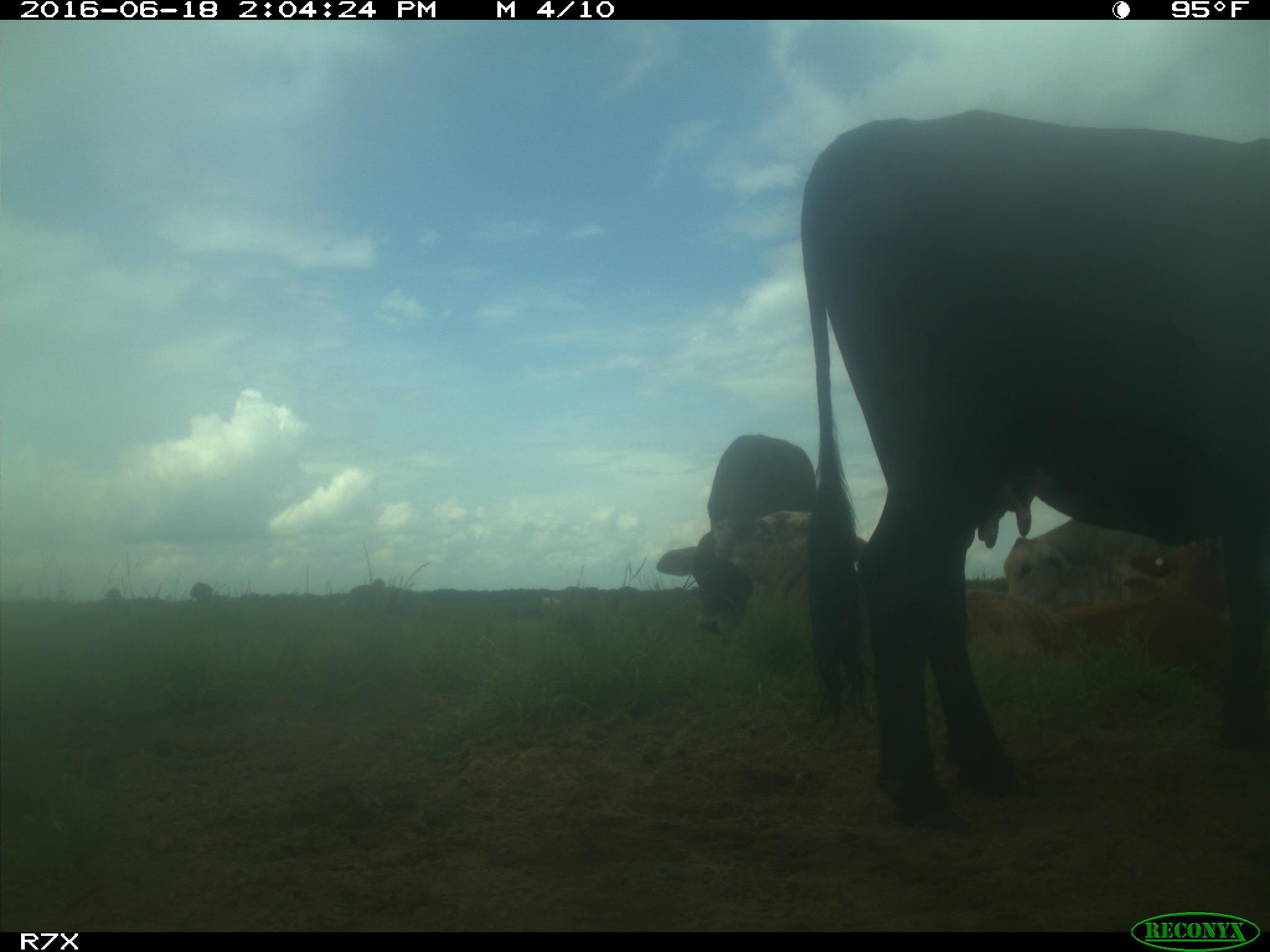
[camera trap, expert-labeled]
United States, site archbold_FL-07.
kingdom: Animalia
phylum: Chordata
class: Mammalia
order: Artiodactyla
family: Bovidae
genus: Bos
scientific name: Bos taurus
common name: domestic cow